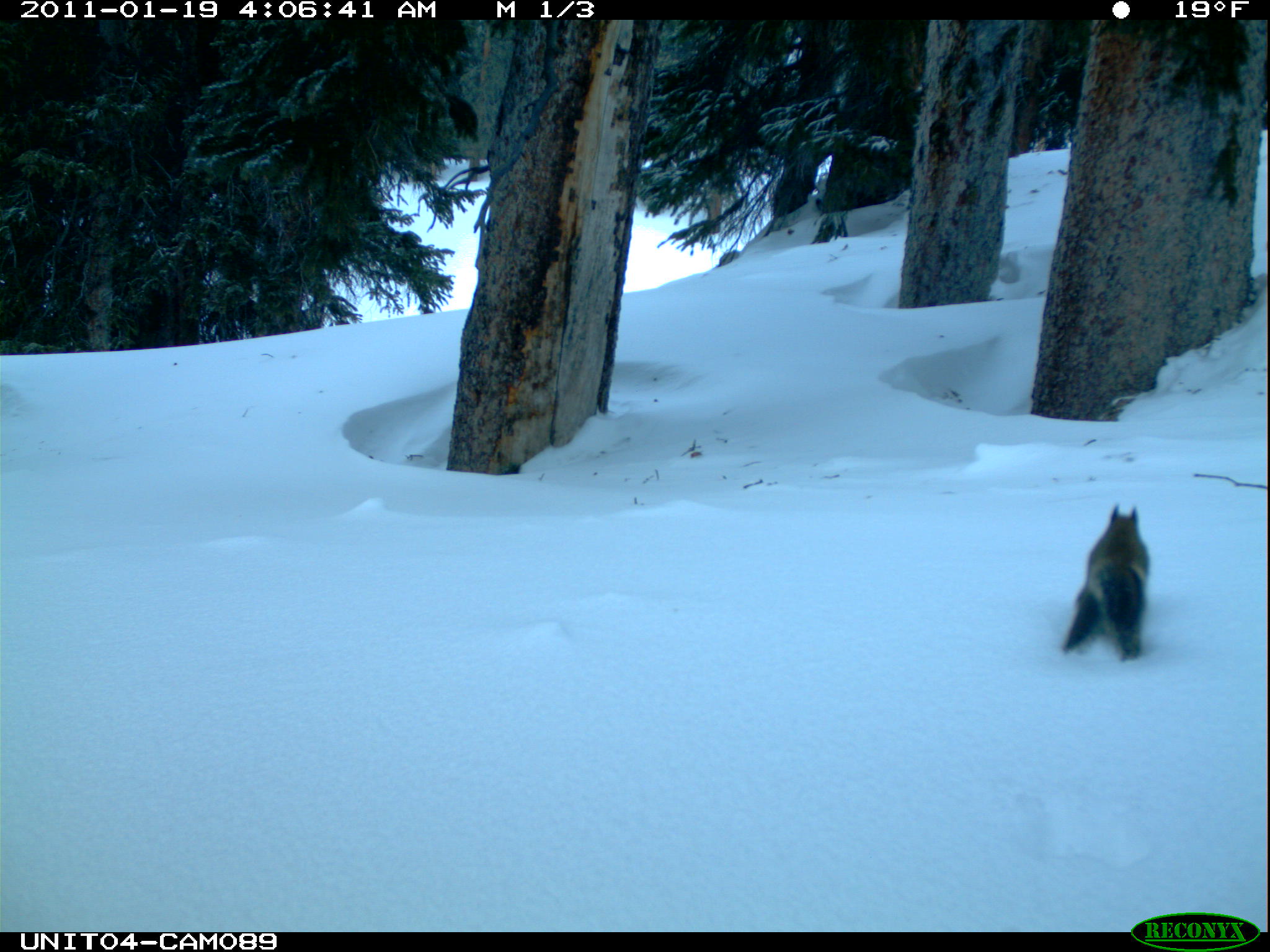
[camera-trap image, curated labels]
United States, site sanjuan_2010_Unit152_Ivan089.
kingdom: Animalia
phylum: Chordata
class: Mammalia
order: Rodentia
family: Sciuridae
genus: Tamiasciurus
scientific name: Tamiasciurus hudsonicus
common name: american red squirrel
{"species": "Tamiasciurus hudsonicus (american red squirrel)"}